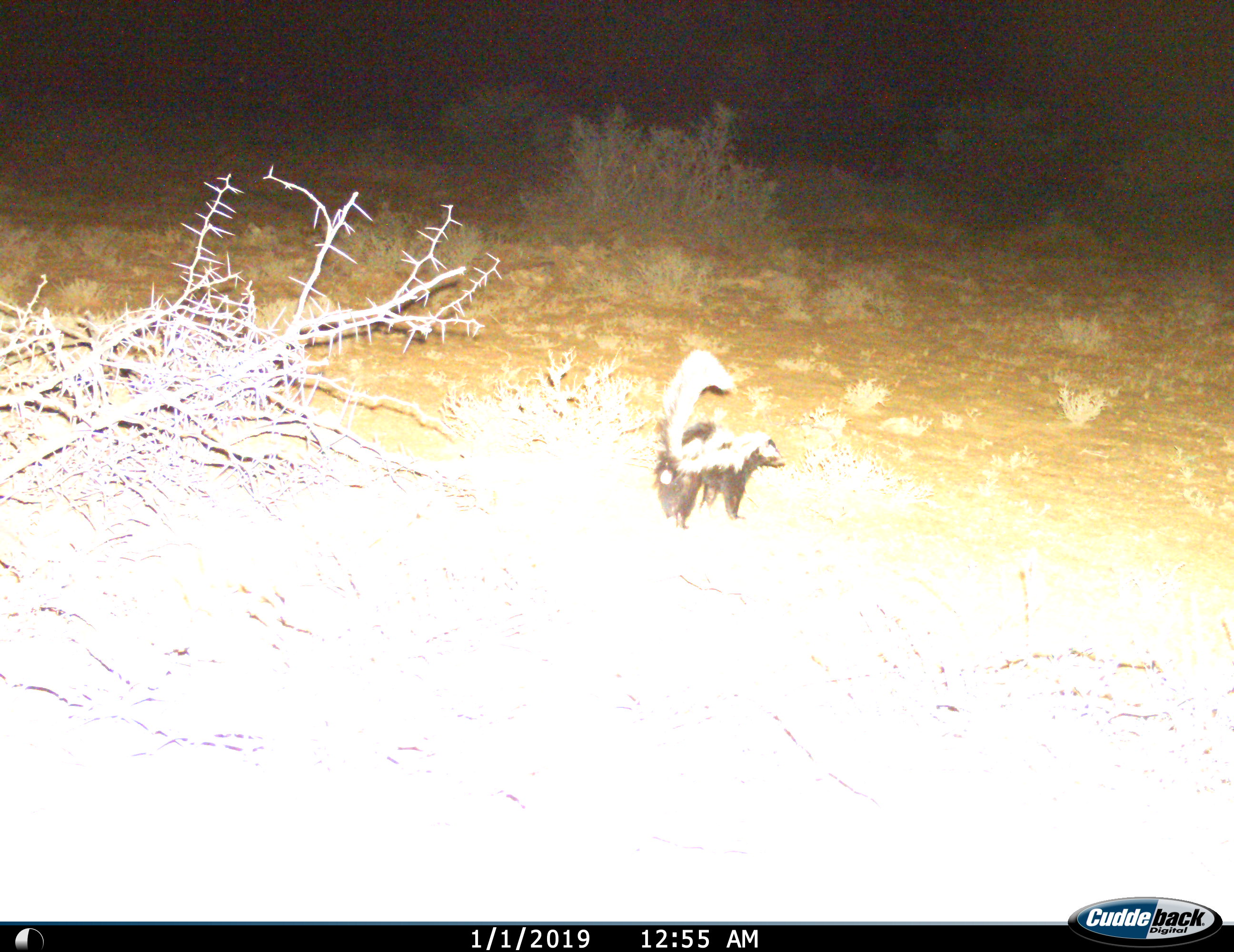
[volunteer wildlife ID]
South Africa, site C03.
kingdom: Animalia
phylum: Chordata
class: Mammalia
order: Carnivora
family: Mustelidae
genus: Ictonyx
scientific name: Ictonyx striatus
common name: zorilla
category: zorillastripedpolecat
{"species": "zorillastripedpolecat (zorilla) (Ictonyx striatus)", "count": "1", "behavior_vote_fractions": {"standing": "90%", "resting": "0%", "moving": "10%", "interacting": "0%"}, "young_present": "0%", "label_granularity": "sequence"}